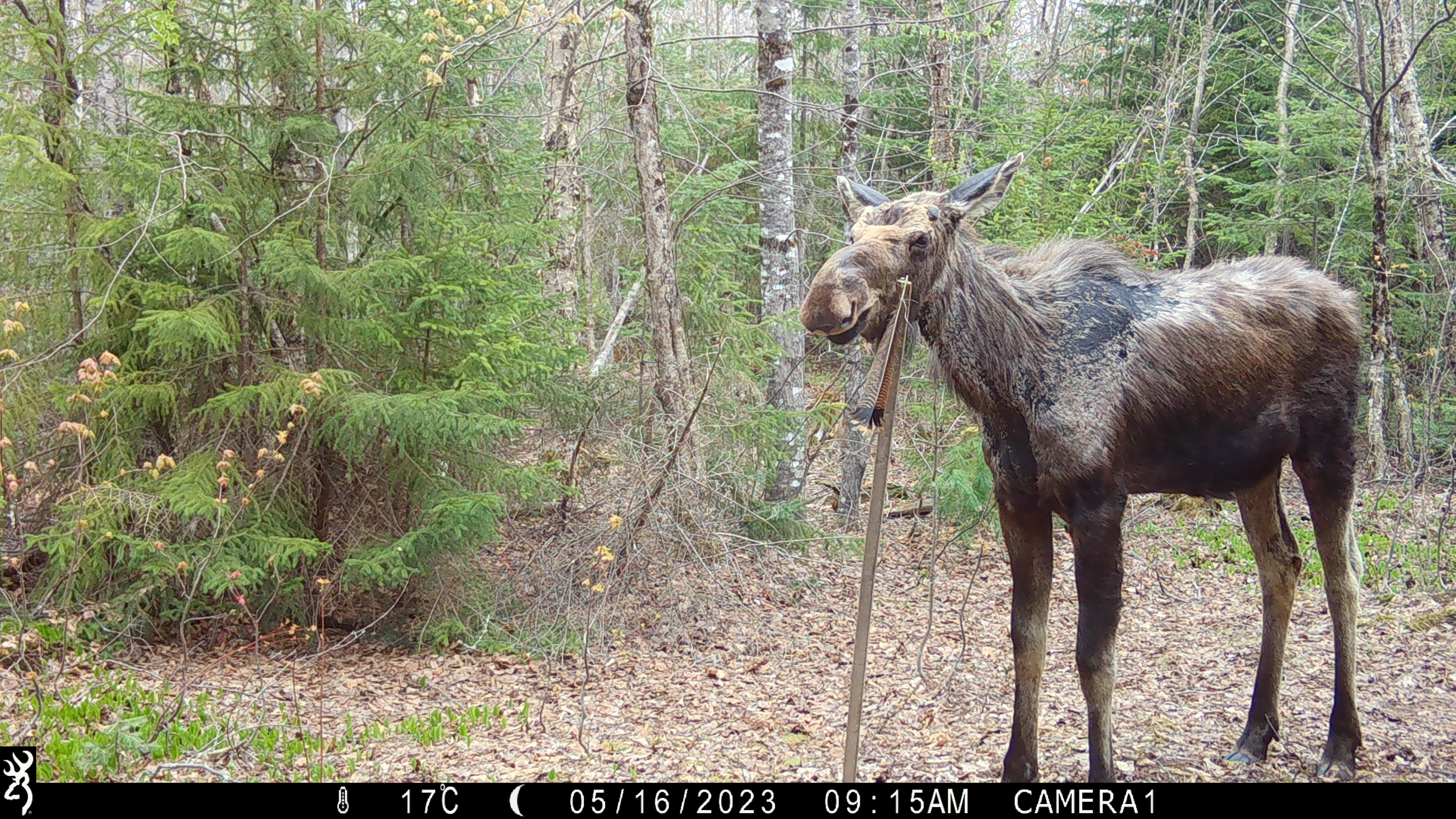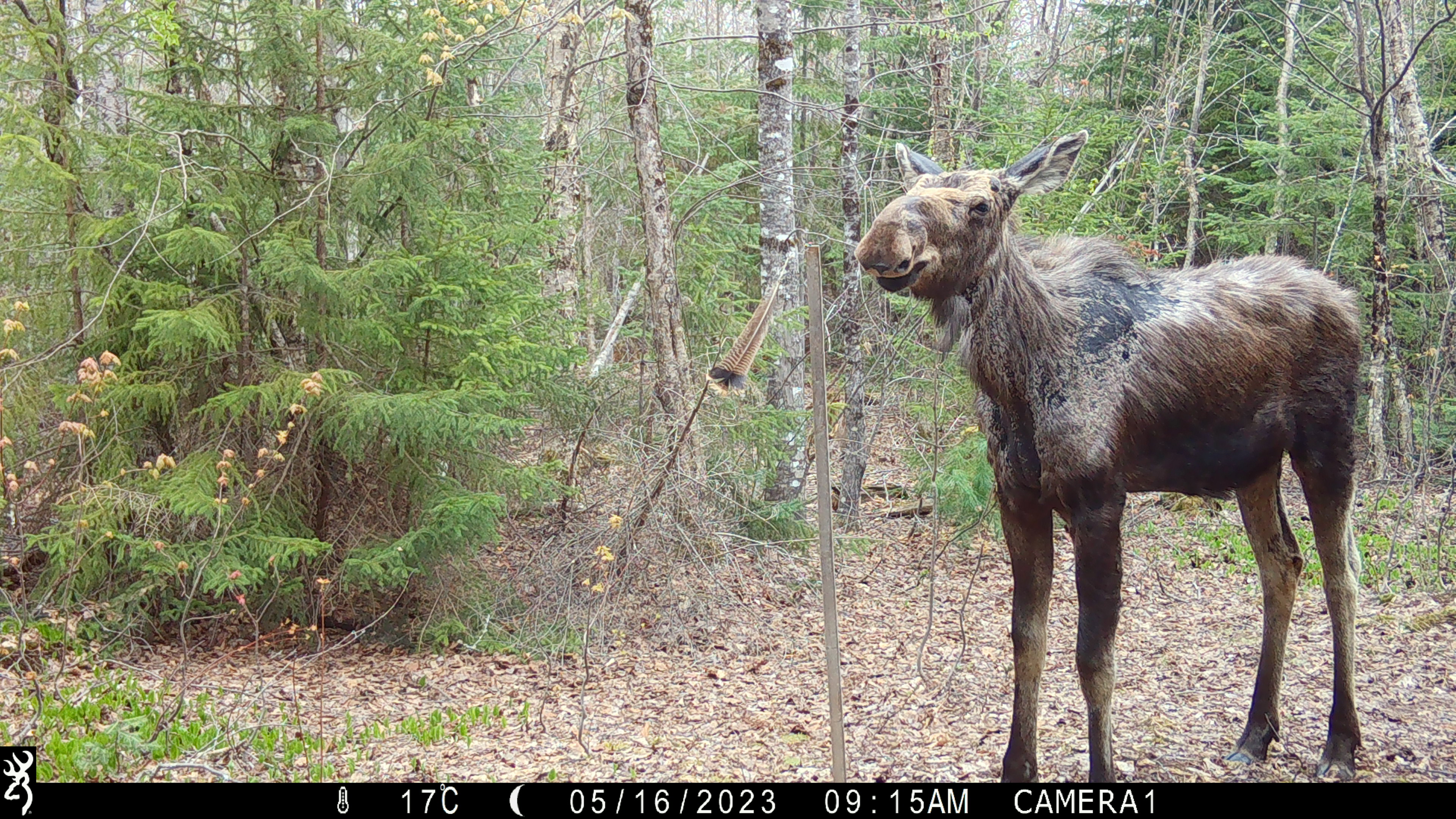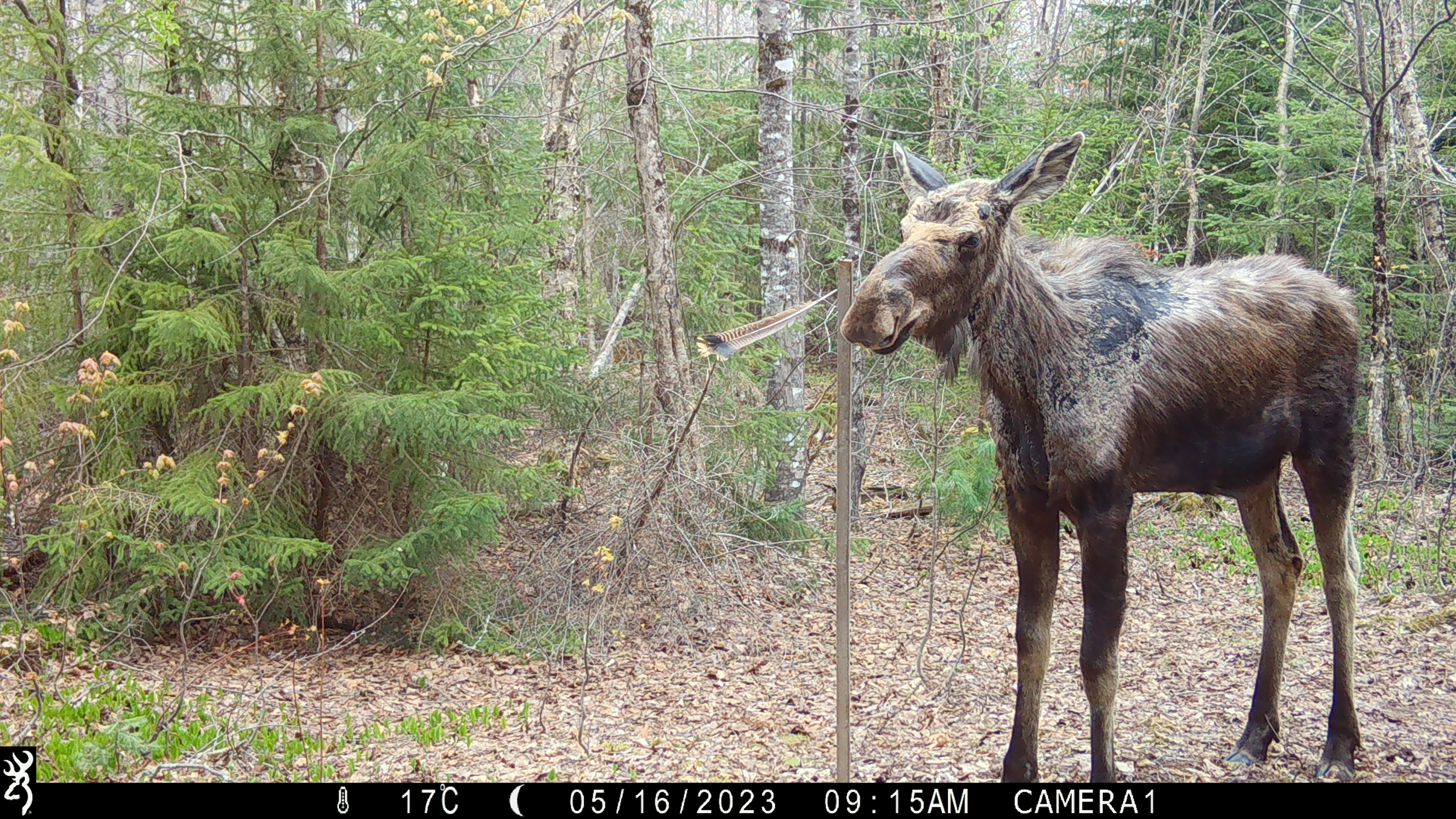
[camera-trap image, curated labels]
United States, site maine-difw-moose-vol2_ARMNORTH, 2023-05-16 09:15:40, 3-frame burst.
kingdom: Animalia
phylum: Chordata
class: Mammalia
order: Artiodactyla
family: Cervidae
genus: Alces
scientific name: Alces alces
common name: moose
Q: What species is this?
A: Moose (Alces alces).